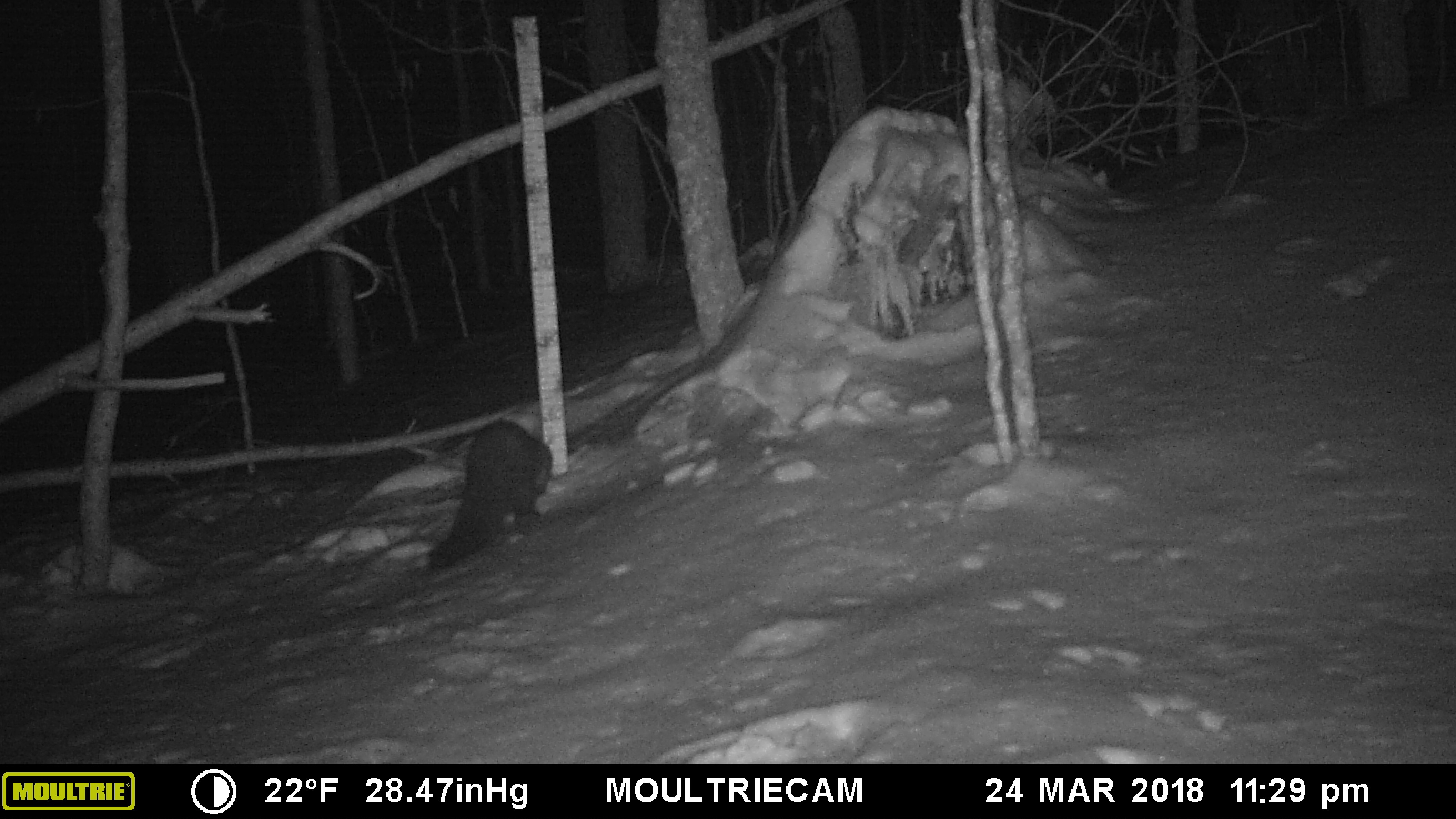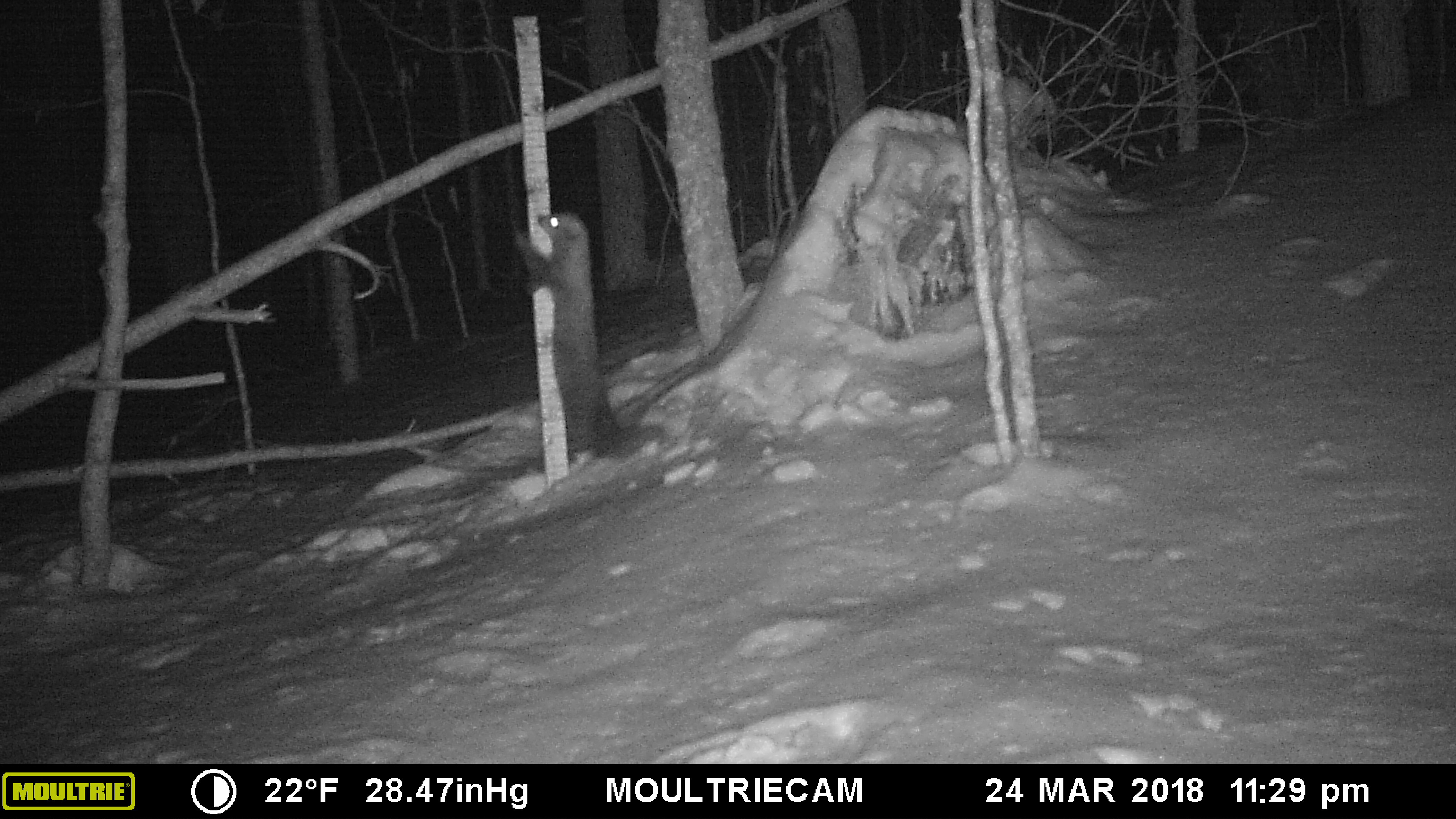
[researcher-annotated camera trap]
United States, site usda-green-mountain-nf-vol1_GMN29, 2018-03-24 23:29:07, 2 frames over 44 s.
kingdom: Animalia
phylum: Chordata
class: Mammalia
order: Carnivora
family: Mustelidae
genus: Pekania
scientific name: Pekania pennanti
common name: fisher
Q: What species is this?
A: Fisher (Pekania pennanti).